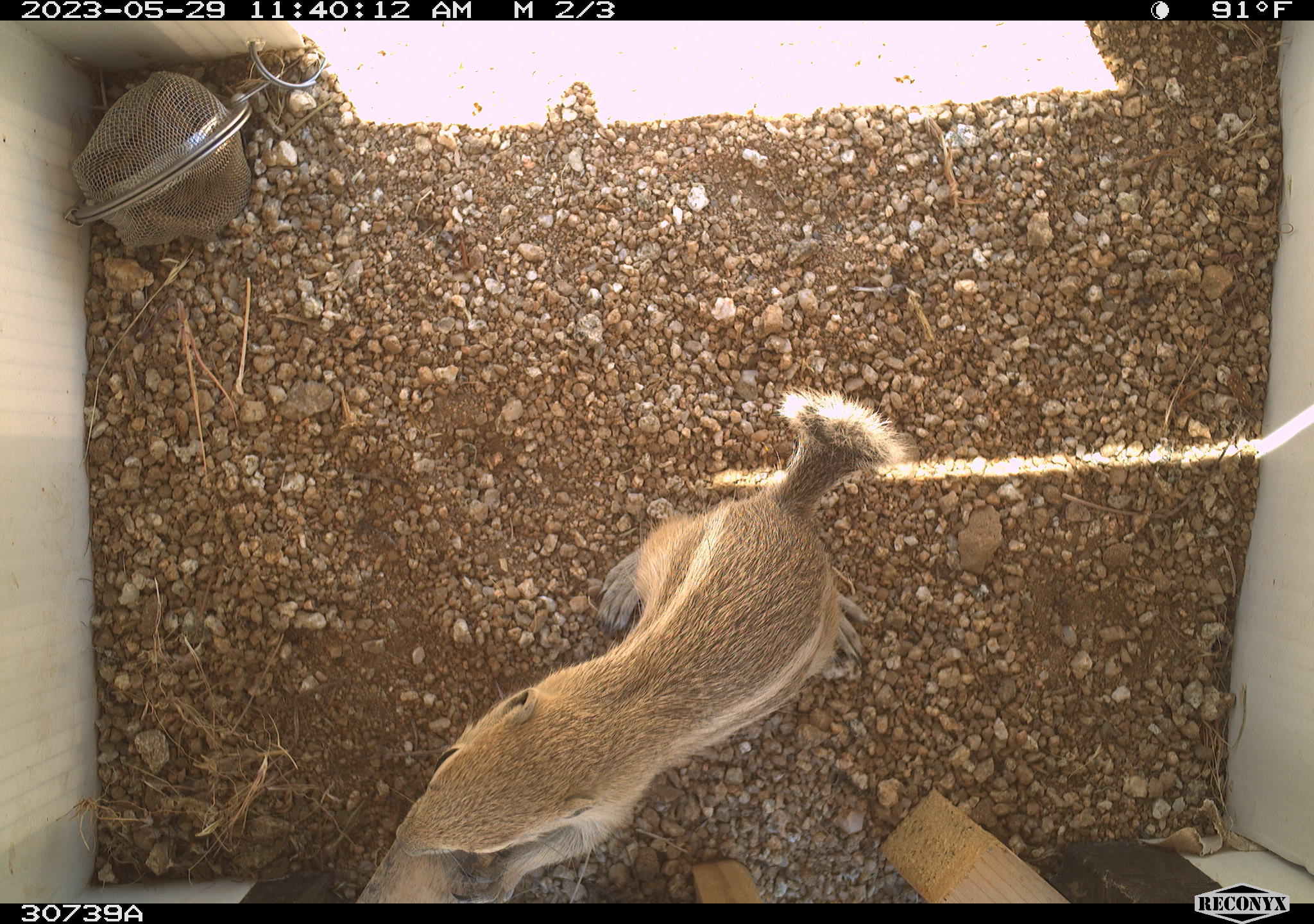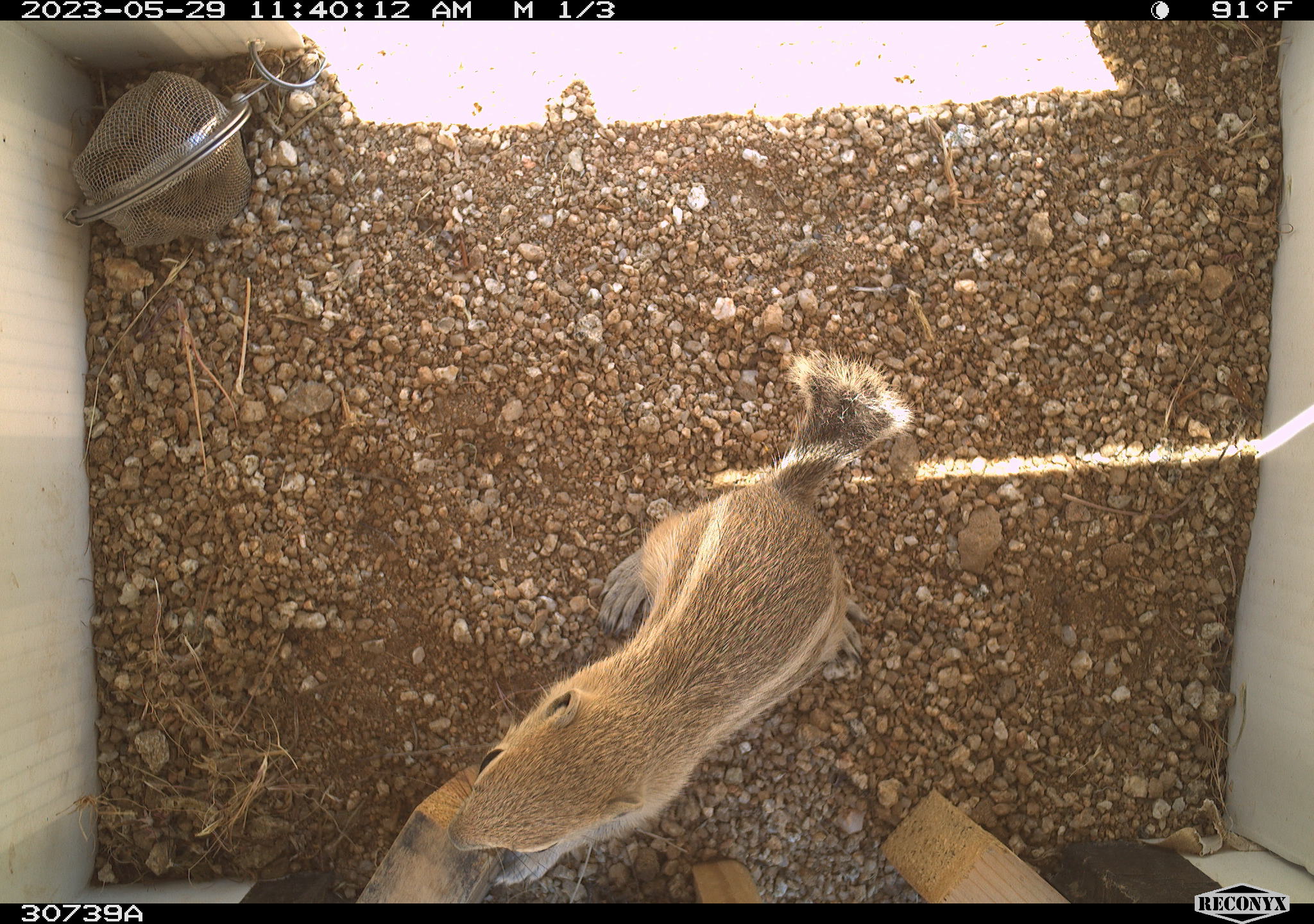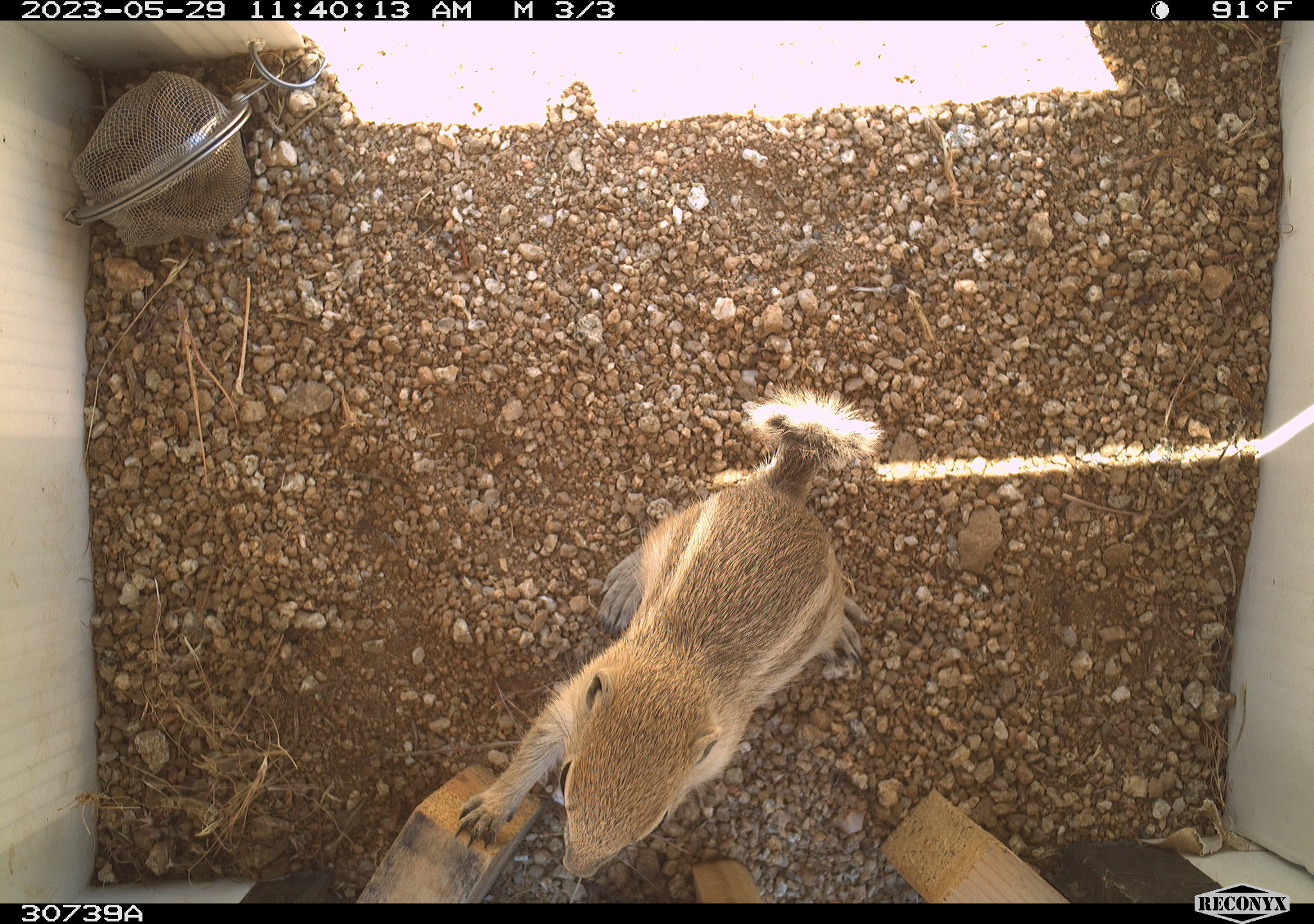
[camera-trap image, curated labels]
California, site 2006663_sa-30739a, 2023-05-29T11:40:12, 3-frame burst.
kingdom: Animalia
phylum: Chordata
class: Mammalia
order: Rodentia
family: Sciuridae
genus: Ammospermophilus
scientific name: Ammospermophilus leucurus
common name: white-tailed antelope squirrel